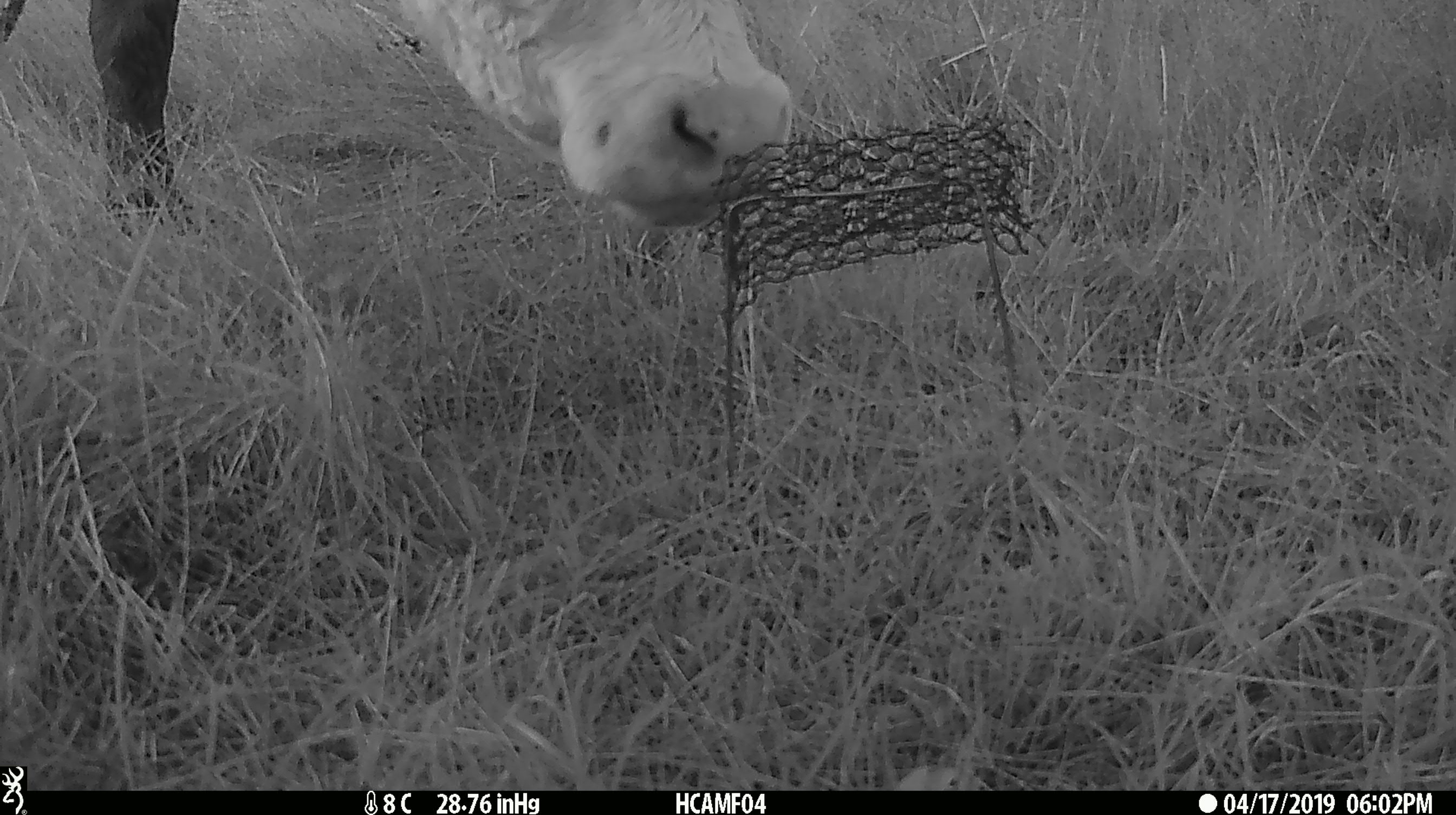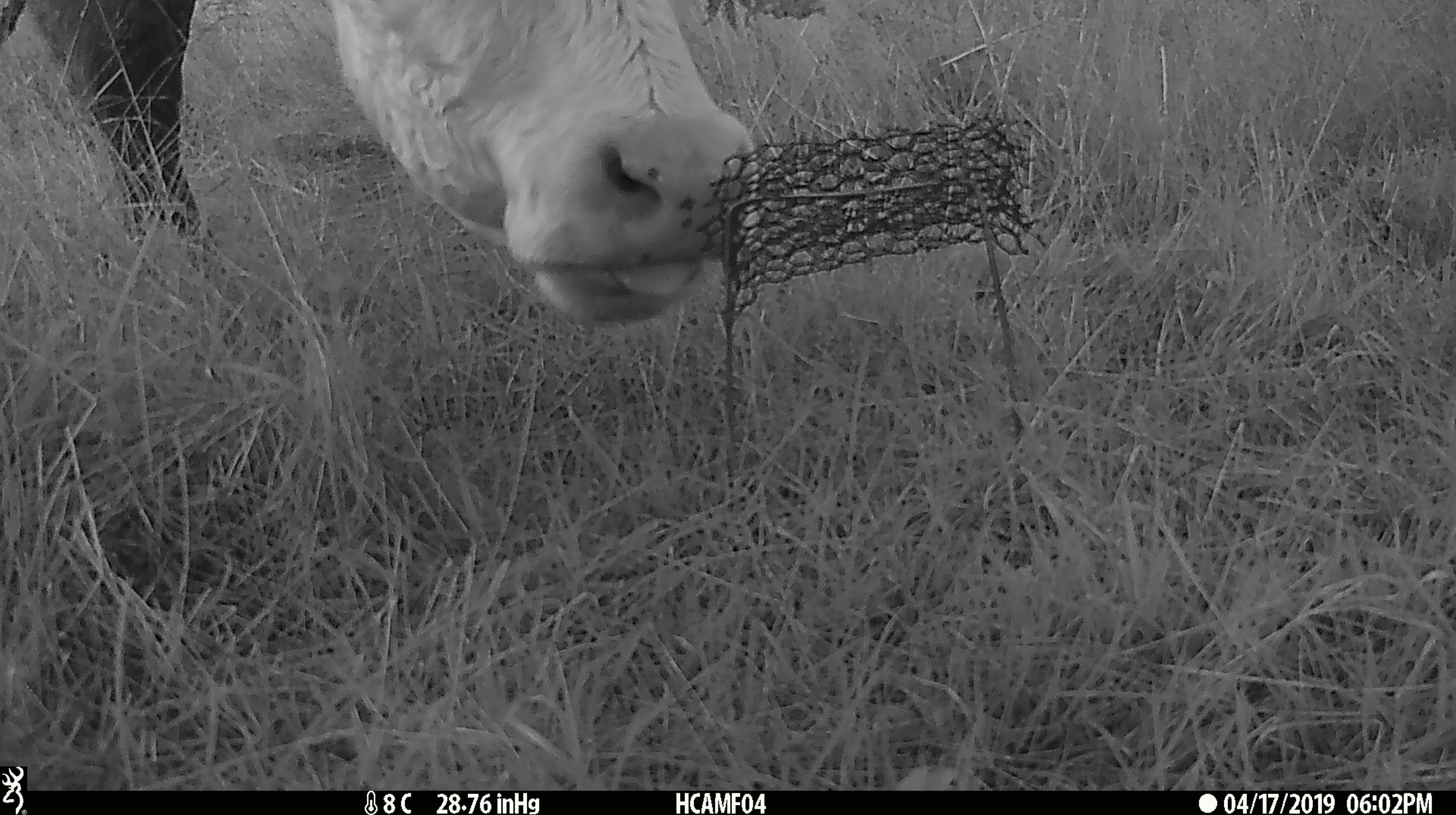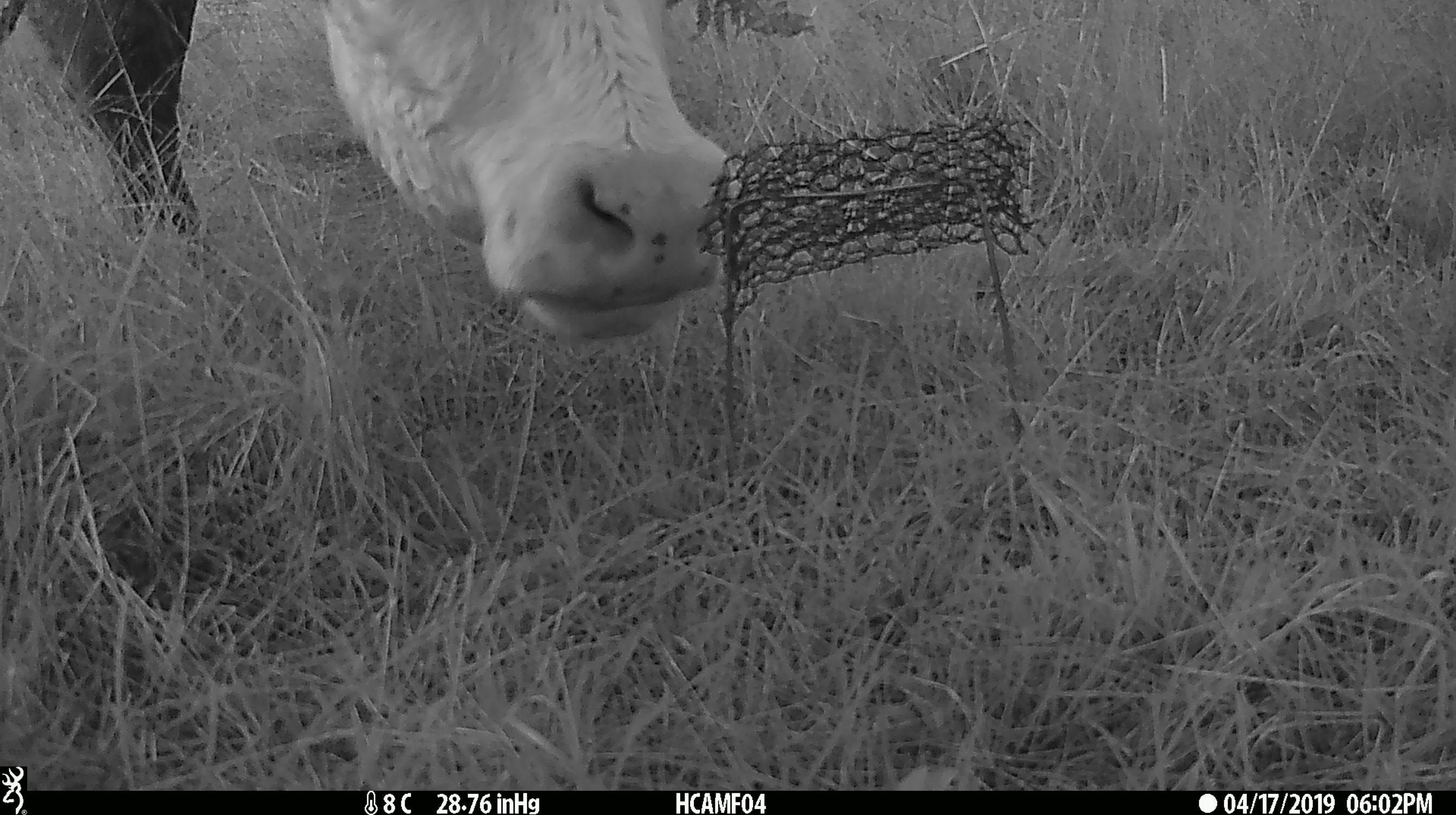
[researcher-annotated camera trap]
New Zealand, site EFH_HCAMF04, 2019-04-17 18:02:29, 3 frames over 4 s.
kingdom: Animalia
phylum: Chordata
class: Mammalia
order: Artiodactyla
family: Bovidae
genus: Bos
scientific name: Bos taurus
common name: domestic cow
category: cow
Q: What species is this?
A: Cow (domestic cow) (Bos taurus).